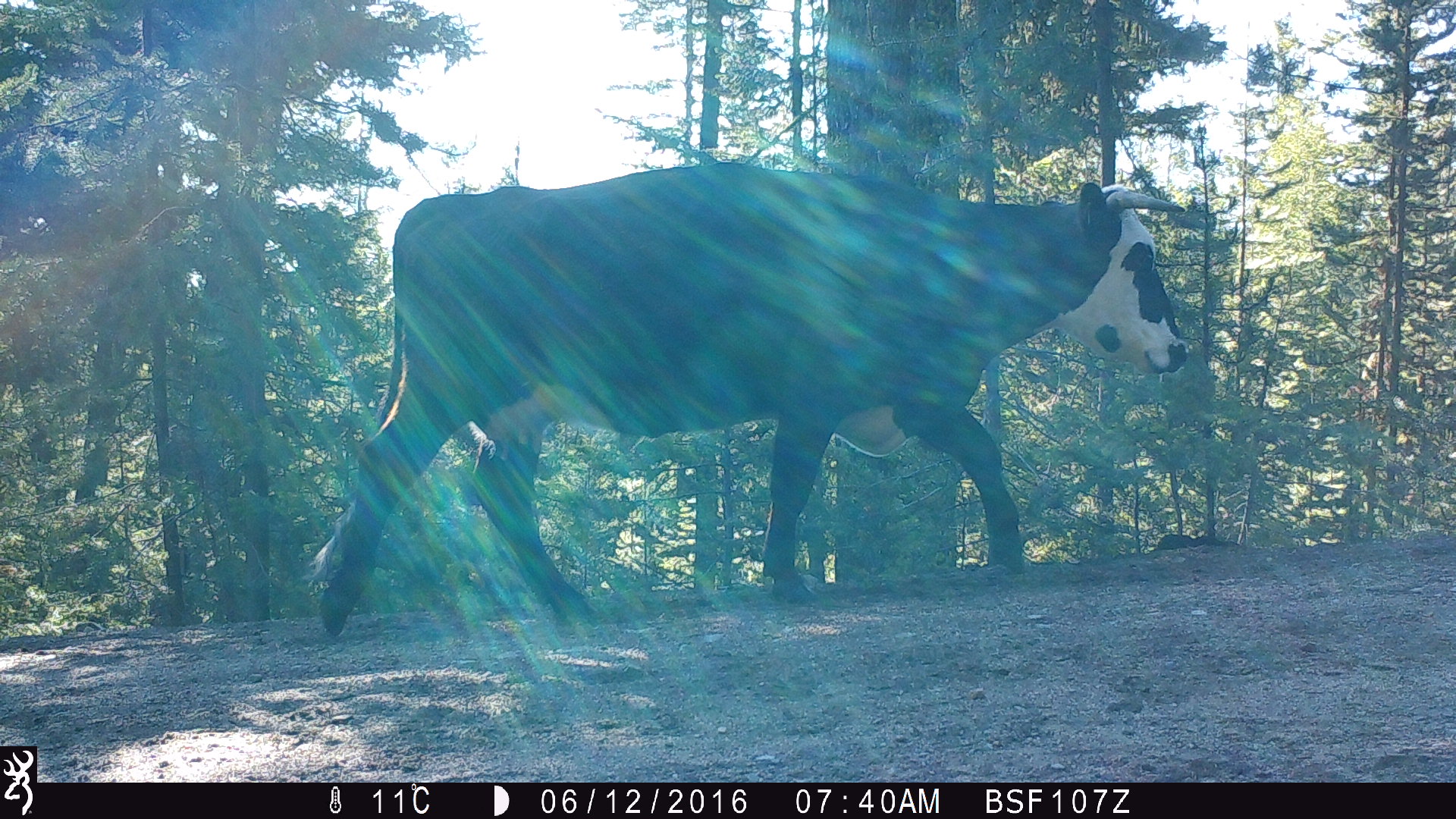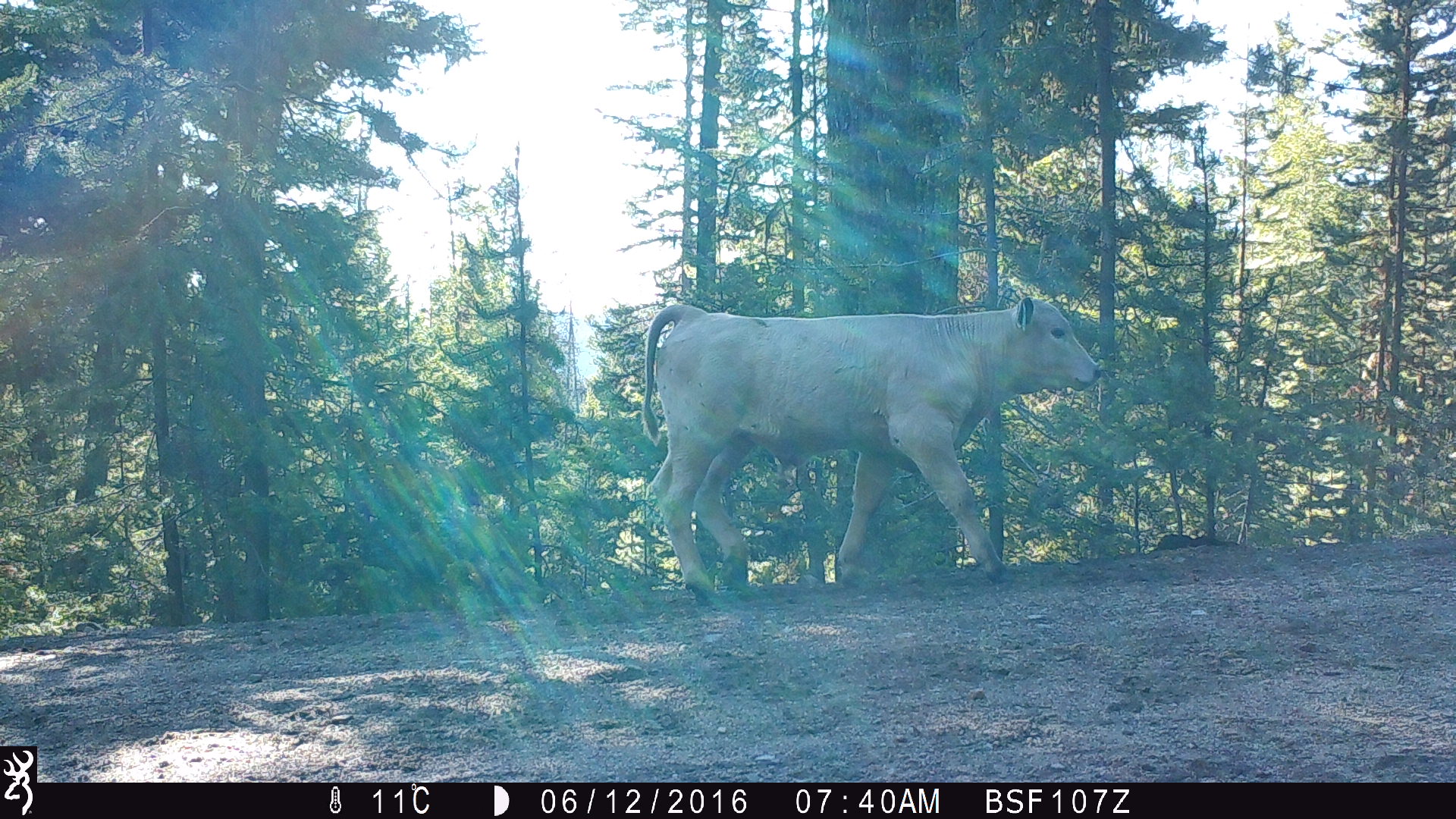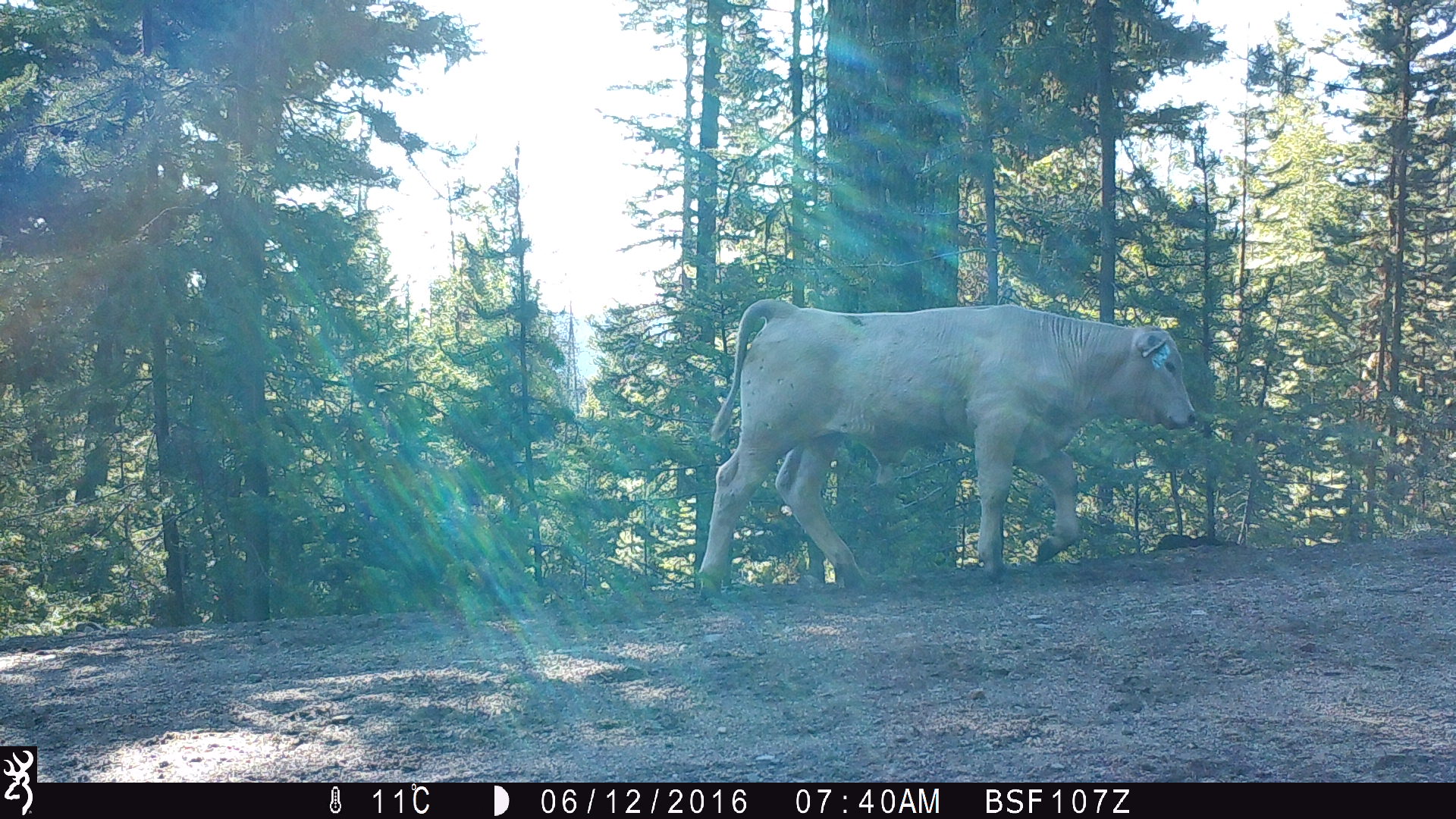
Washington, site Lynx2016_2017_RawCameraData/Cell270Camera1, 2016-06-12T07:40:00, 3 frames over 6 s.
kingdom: Animalia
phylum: Chordata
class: Mammalia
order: Artiodactyla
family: Bovidae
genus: Bos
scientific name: Bos taurus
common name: domestic cattle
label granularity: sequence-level